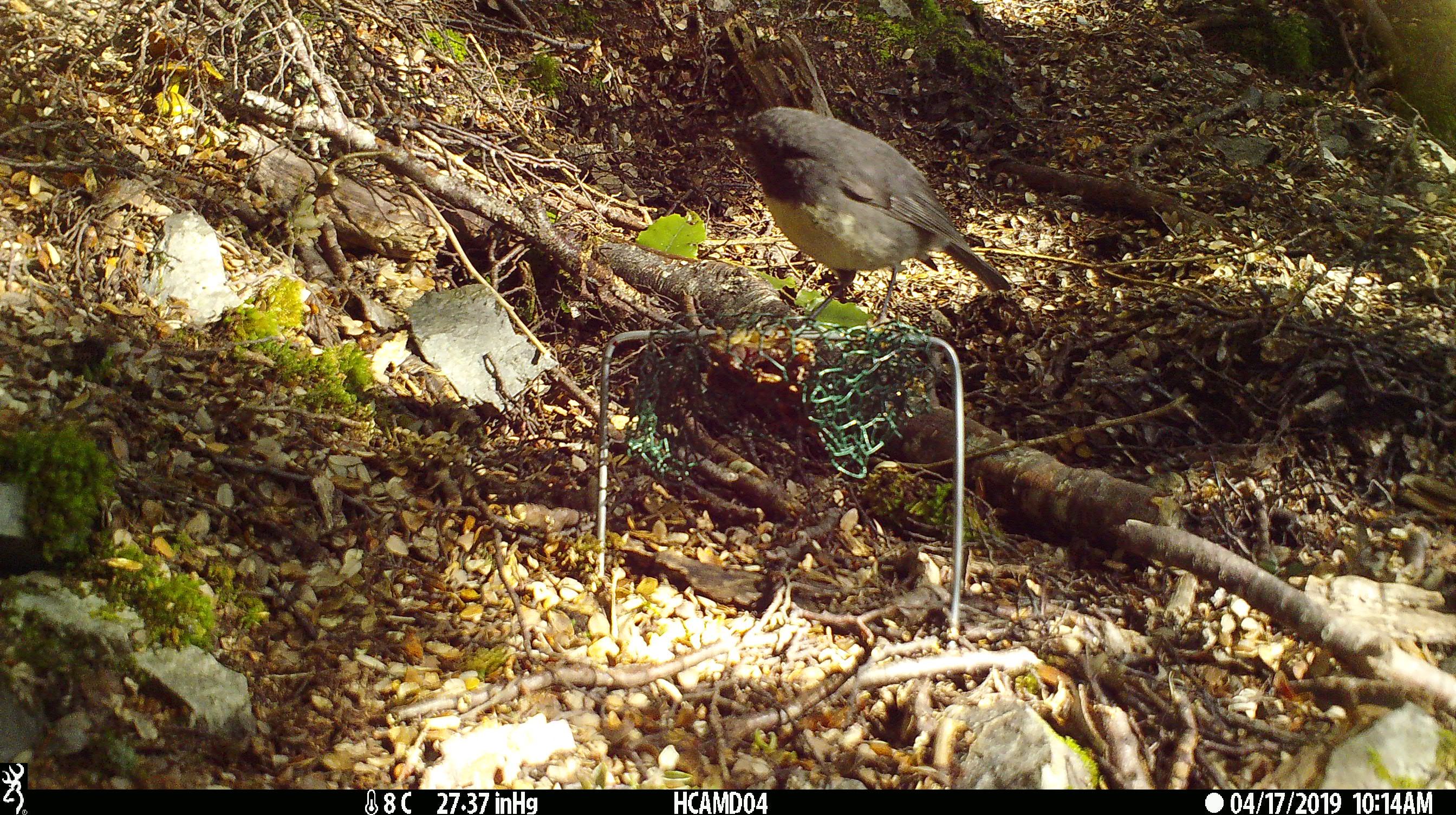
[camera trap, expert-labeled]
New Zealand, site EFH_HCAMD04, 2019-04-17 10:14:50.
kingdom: Animalia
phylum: Chordata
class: Aves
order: Passeriformes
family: Petroicidae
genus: Petroica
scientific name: Petroica australis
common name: new zealand robin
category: robin